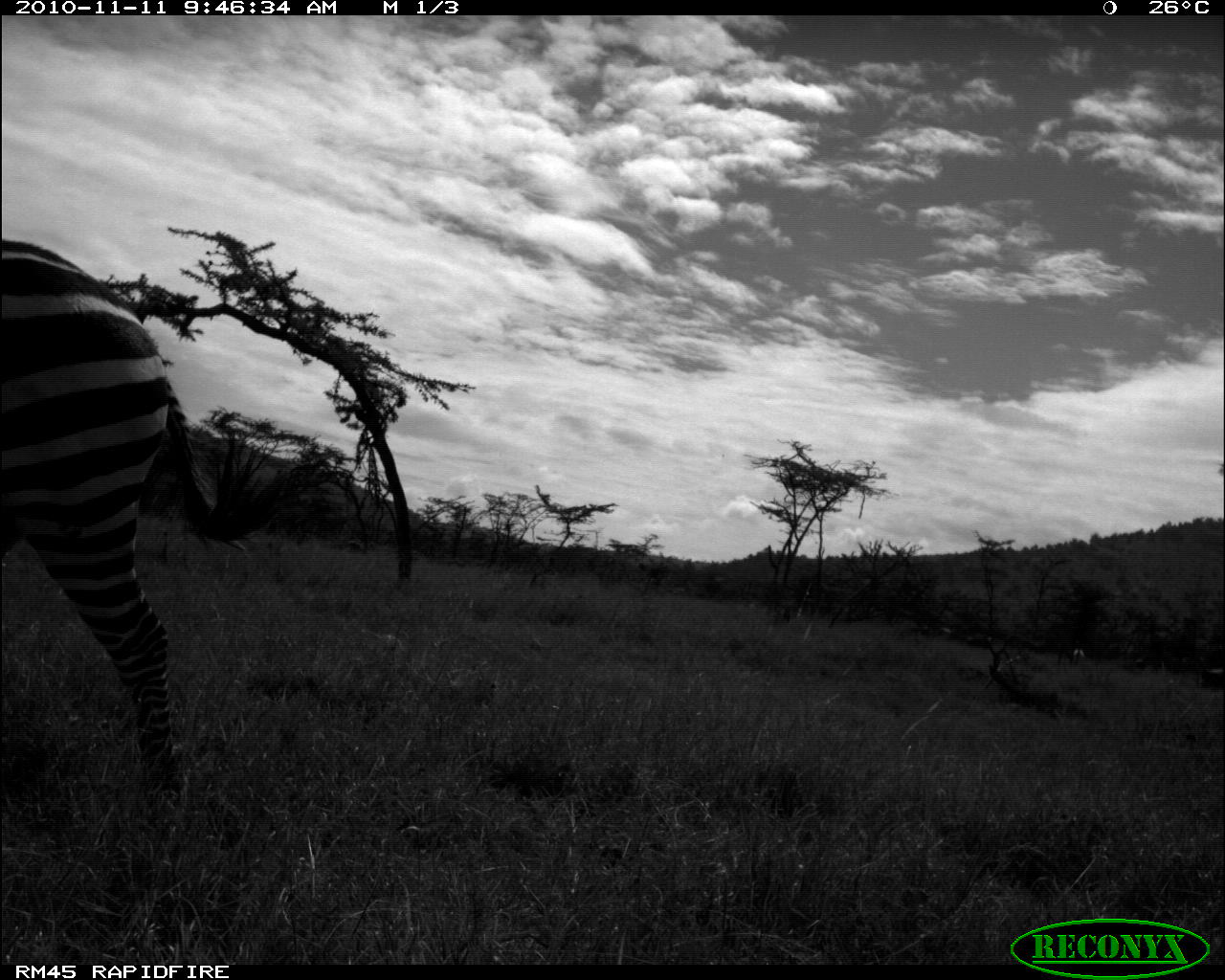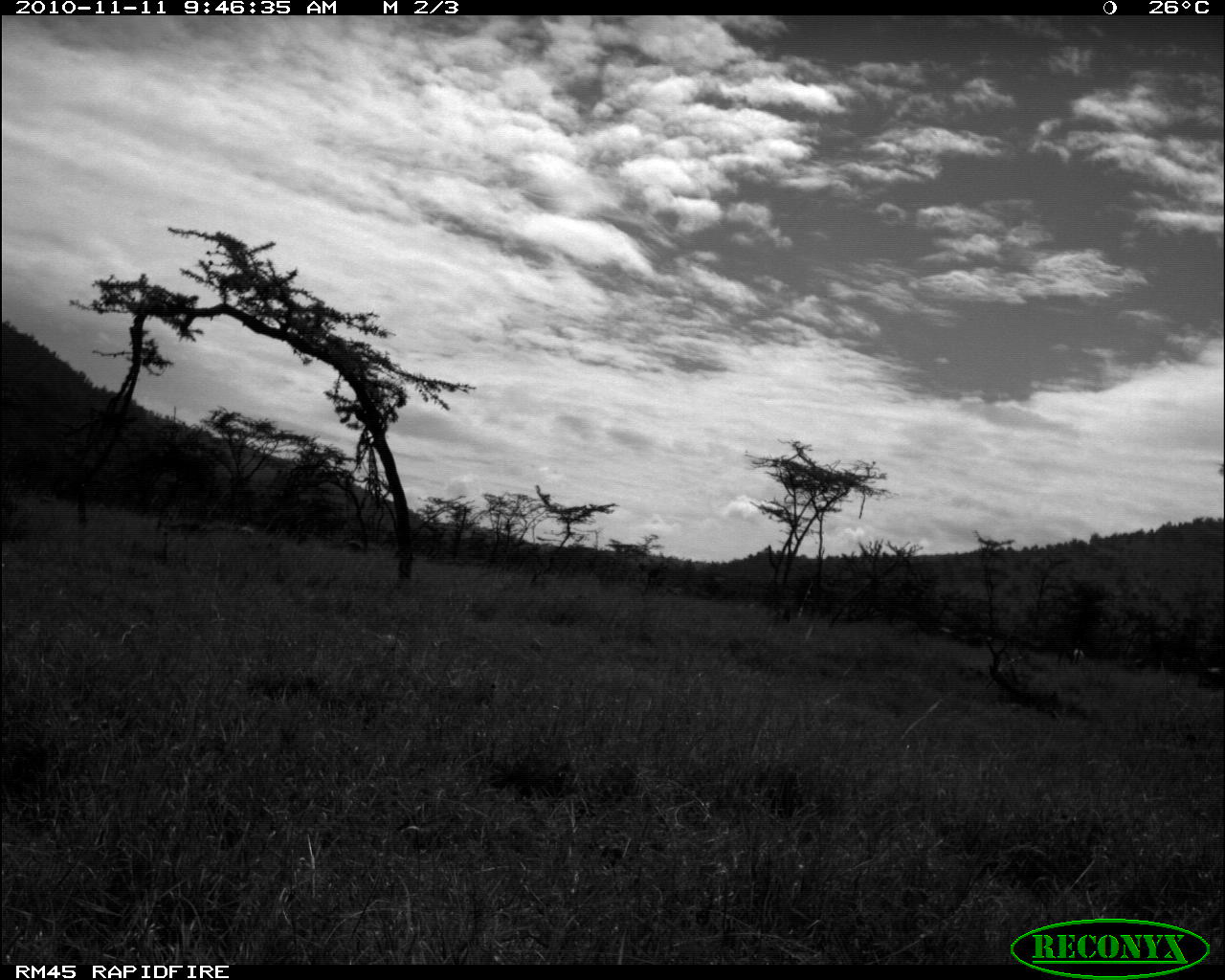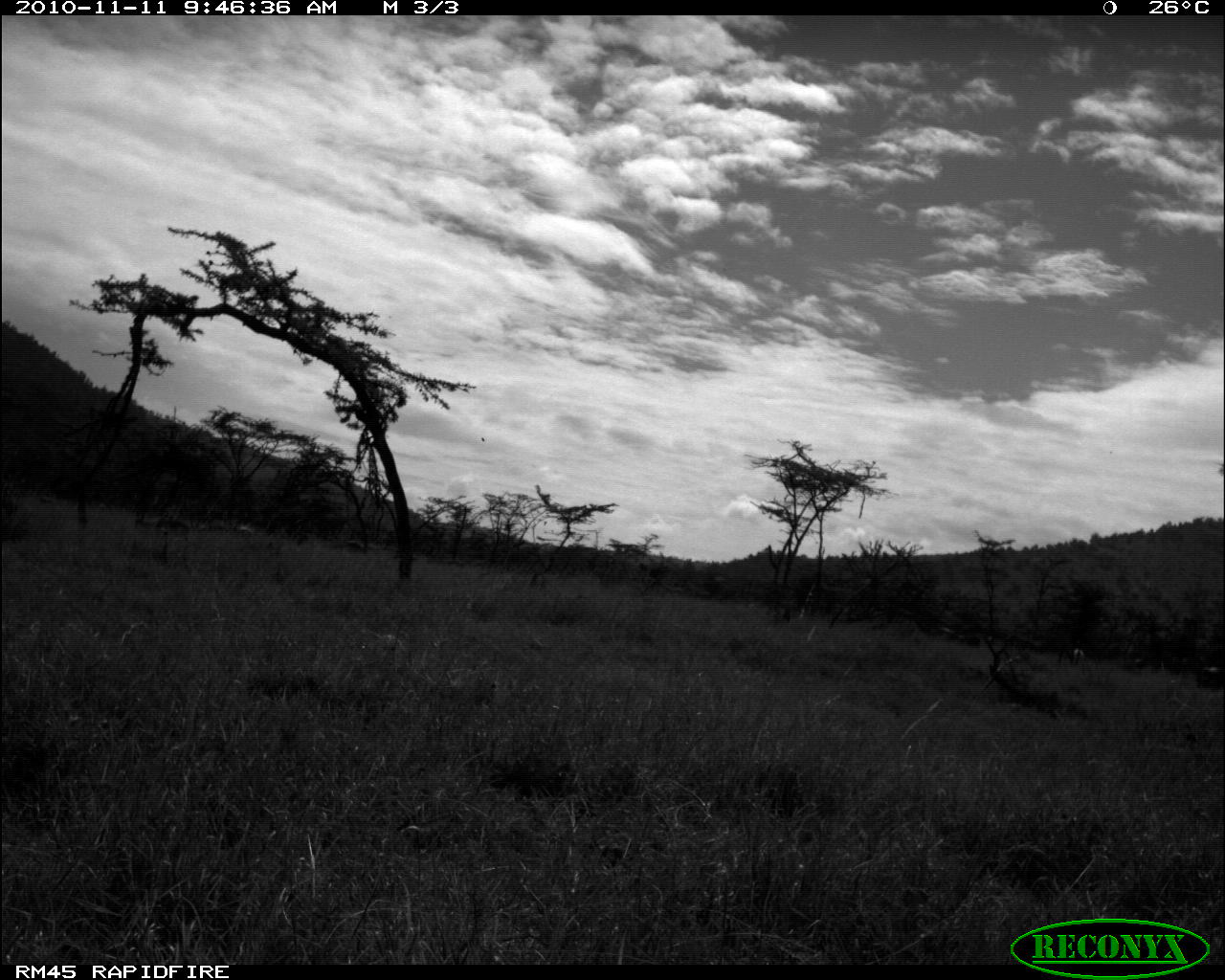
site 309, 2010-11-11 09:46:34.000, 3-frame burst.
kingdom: Animalia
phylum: Chordata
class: Mammalia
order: Perissodactyla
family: Equidae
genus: Equus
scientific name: Equus quagga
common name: plains zebra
Equus quagga (plains zebra), count 1.